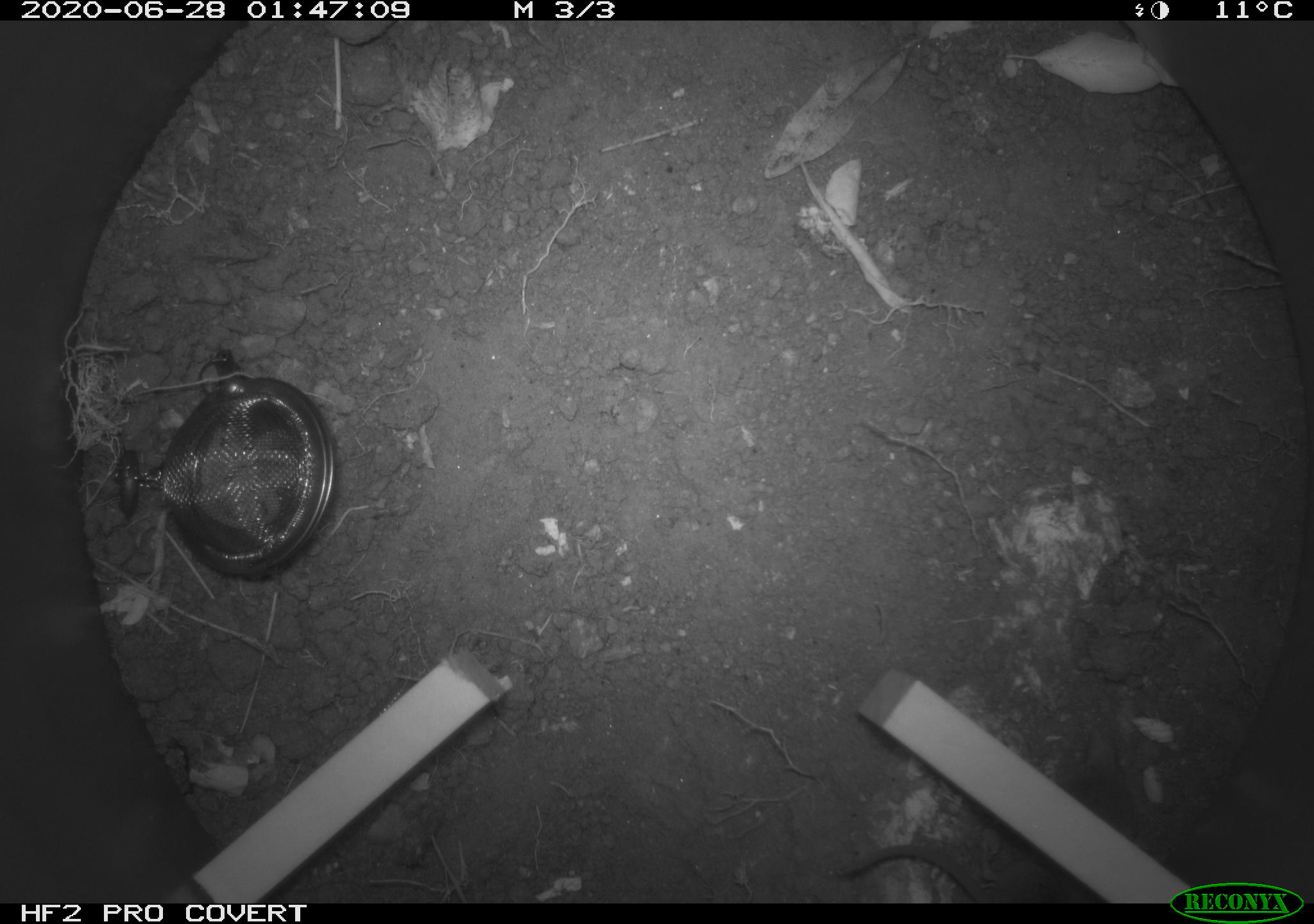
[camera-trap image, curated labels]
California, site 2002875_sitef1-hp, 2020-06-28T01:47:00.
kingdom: Animalia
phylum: Chordata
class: Mammalia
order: Eulipotyphla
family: Soricidae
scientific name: Soricidae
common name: shrews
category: soricidae family